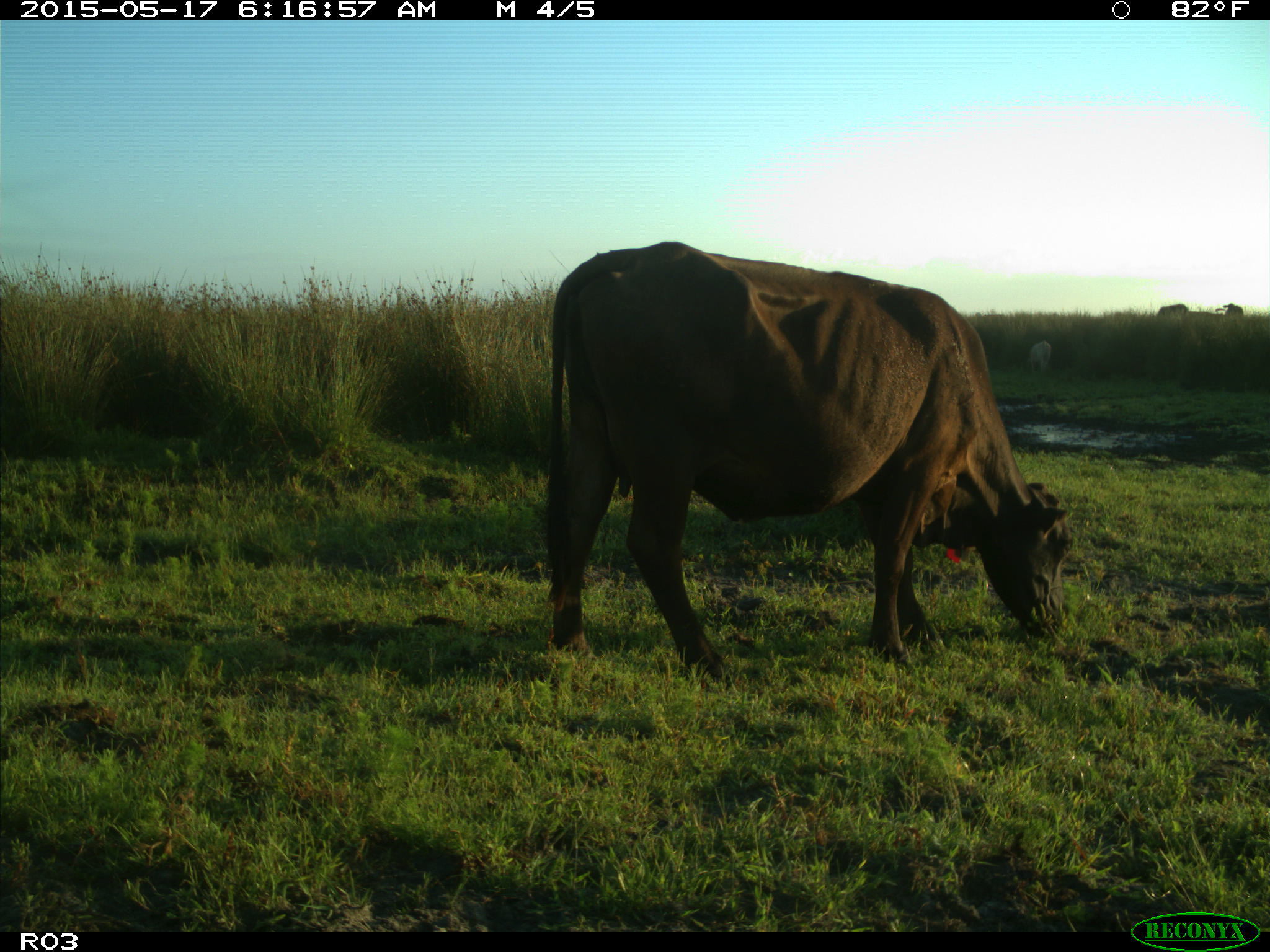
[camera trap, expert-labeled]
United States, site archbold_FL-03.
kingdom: Animalia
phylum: Chordata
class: Mammalia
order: Artiodactyla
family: Bovidae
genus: Bos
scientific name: Bos taurus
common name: domestic cow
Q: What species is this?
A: Bos taurus (domestic cow).